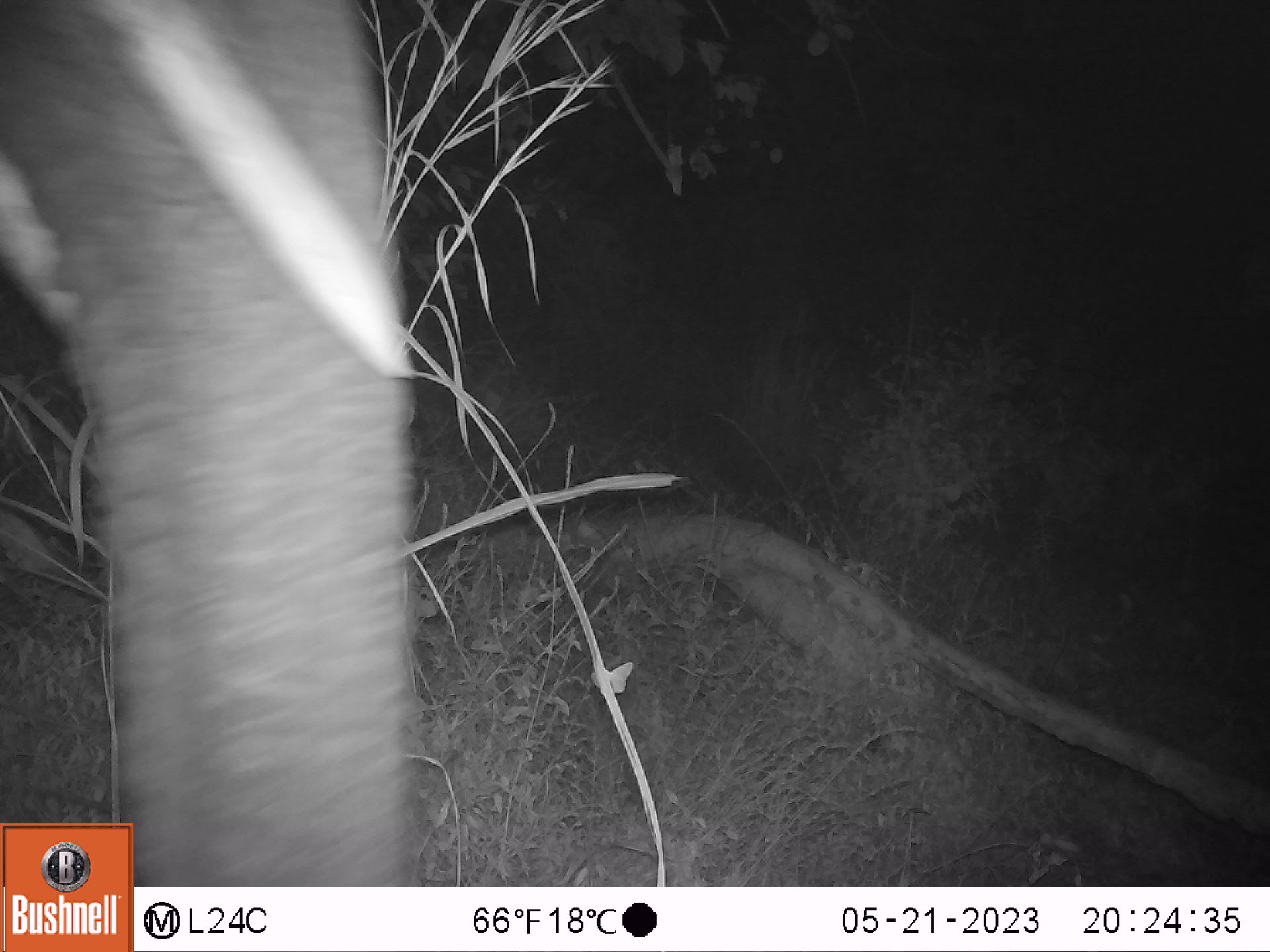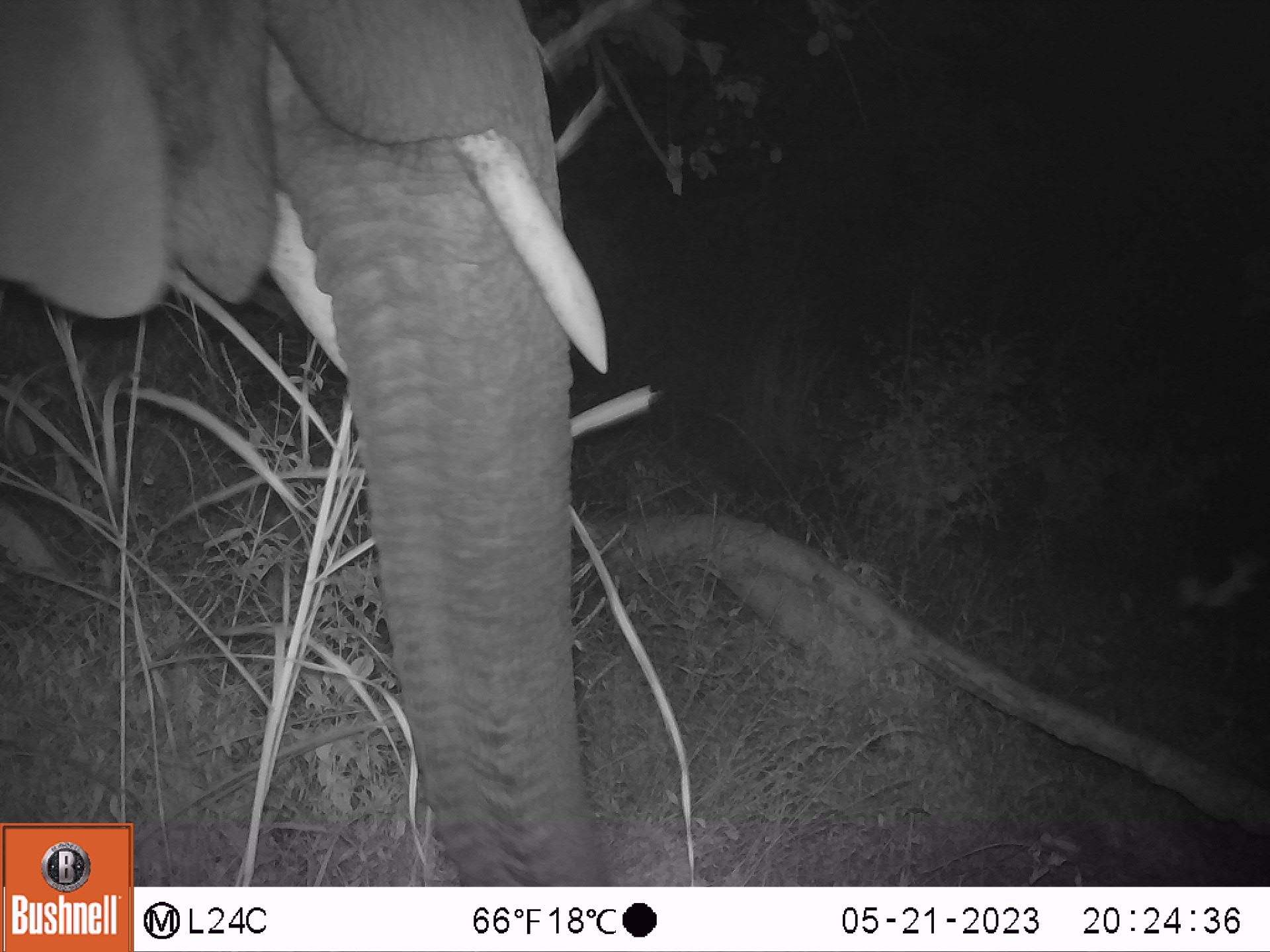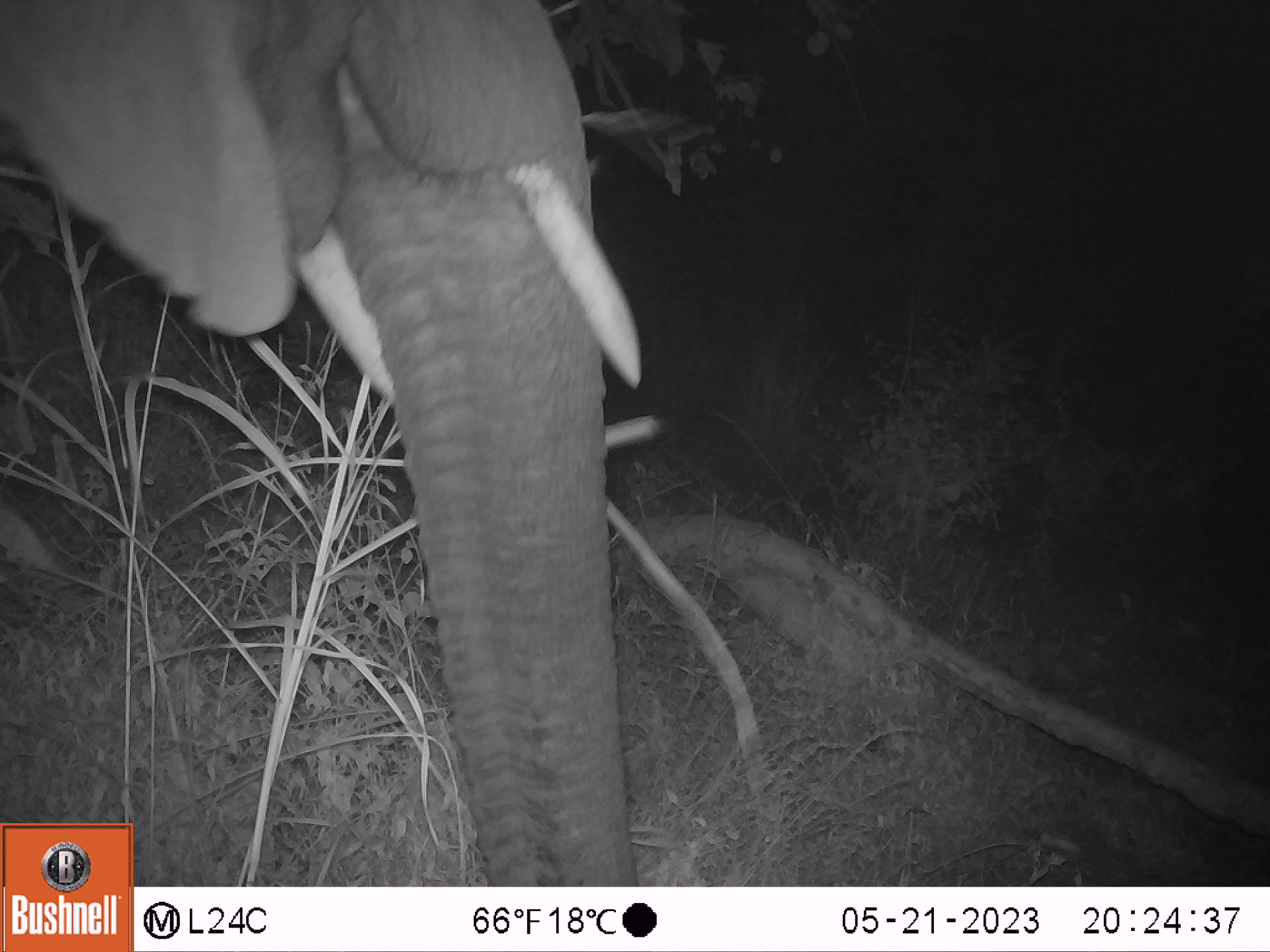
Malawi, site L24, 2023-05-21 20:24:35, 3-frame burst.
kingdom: Animalia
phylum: Chordata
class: Mammalia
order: Proboscidea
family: Elephantidae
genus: Loxodonta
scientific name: Loxodonta africana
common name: african savanna elephant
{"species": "african savanna elephant (Loxodonta africana)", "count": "1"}